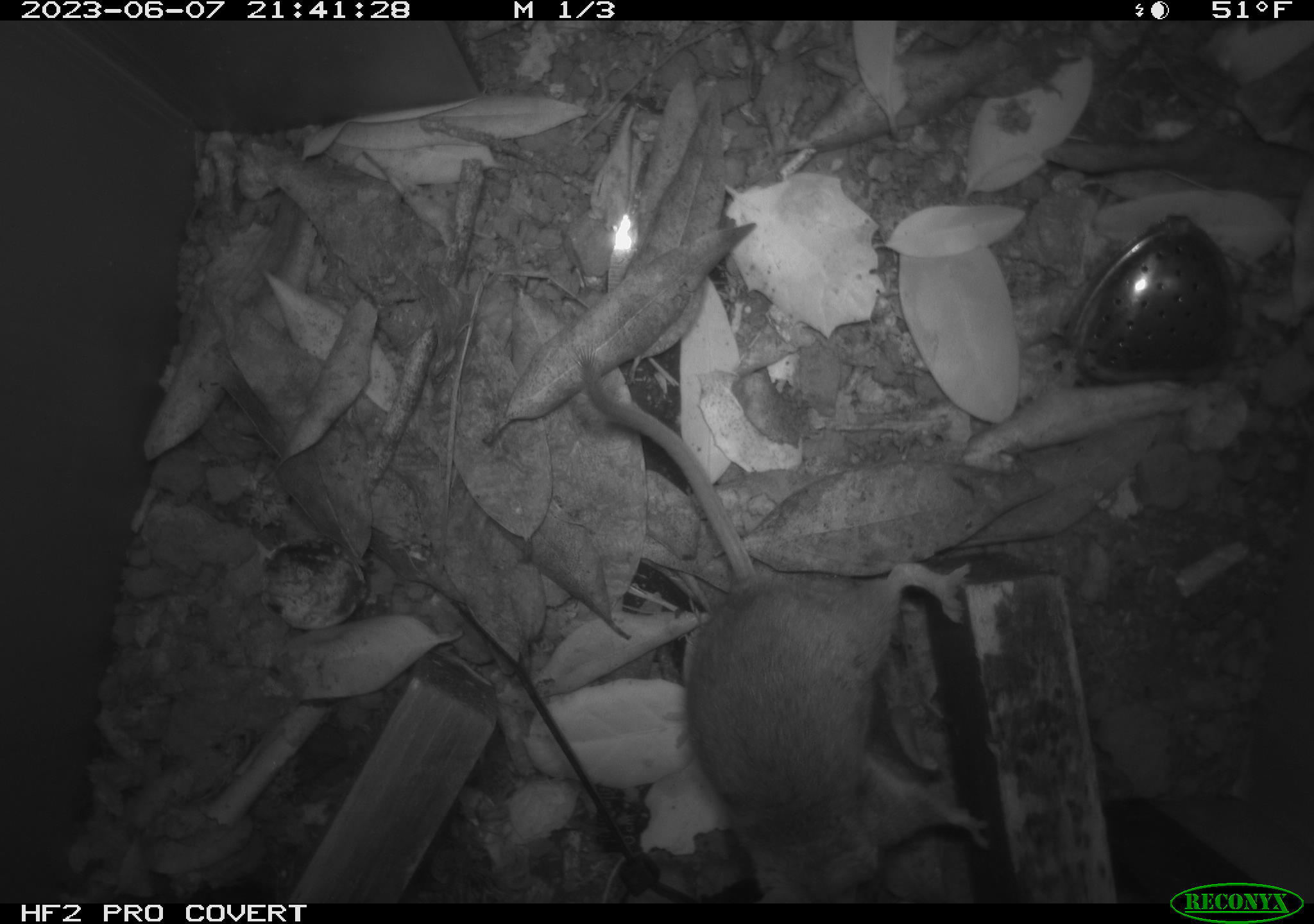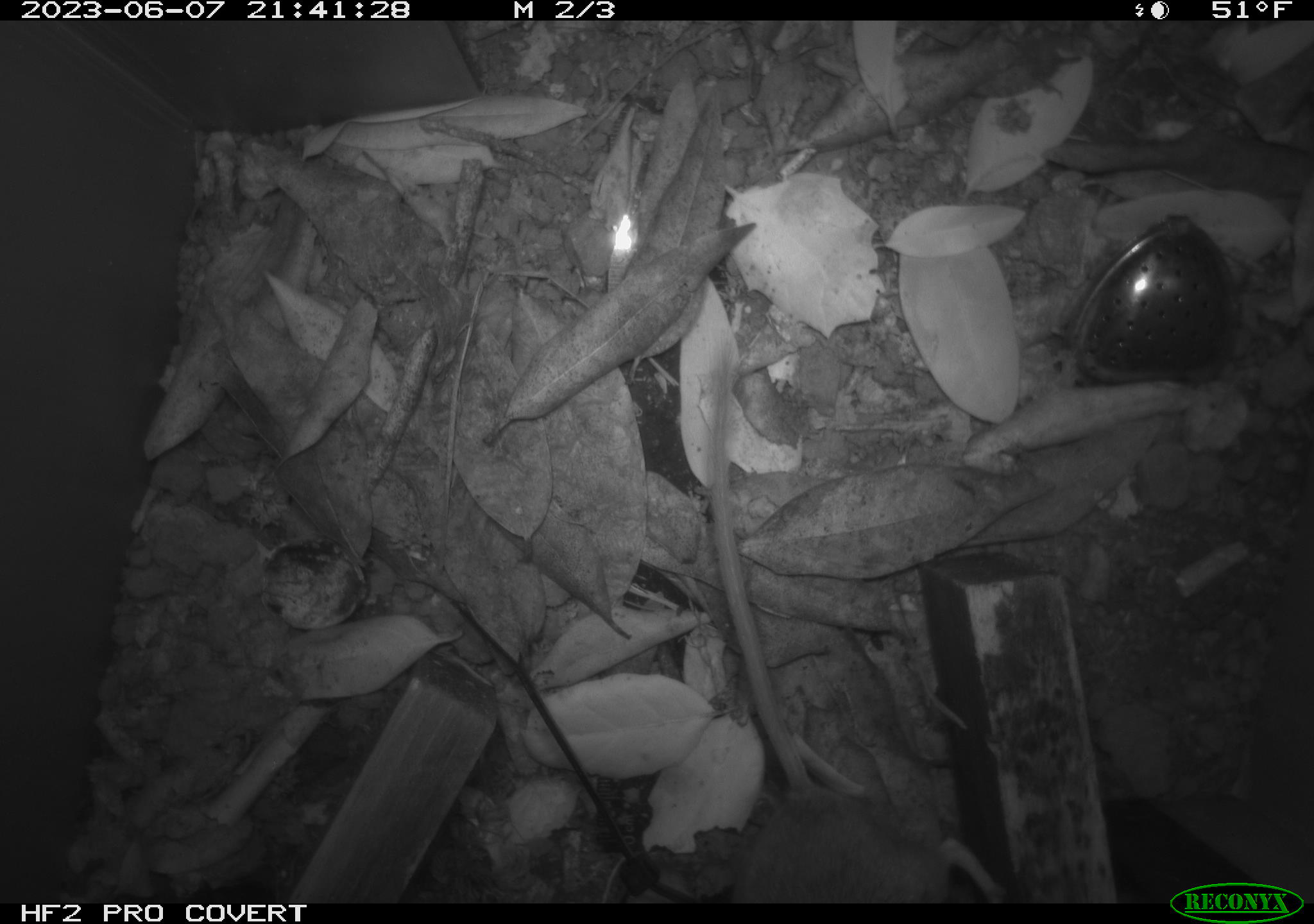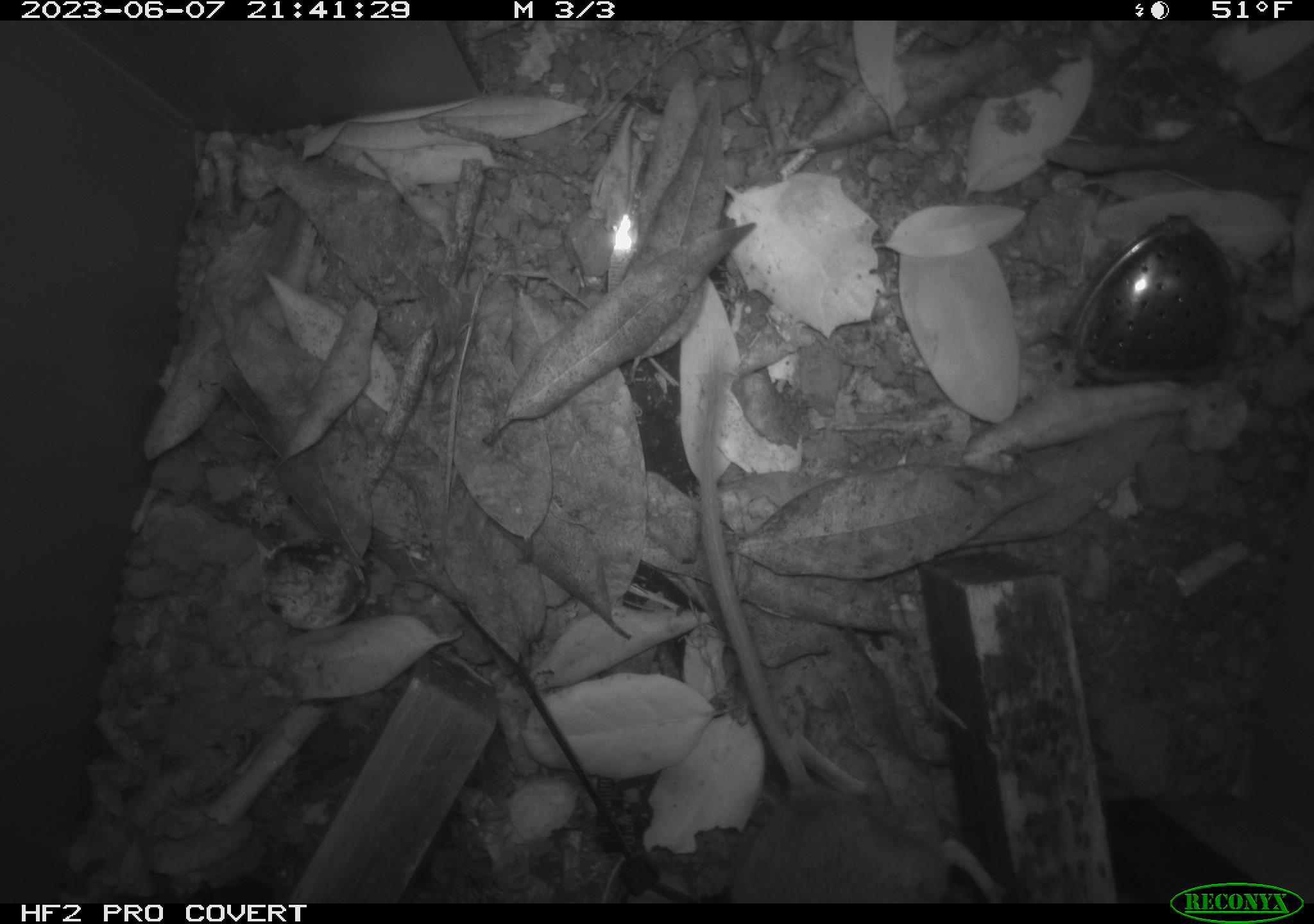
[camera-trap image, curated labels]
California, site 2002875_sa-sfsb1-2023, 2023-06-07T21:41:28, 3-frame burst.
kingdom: Animalia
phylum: Chordata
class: Mammalia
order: Rodentia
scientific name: Rodentia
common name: mouse species